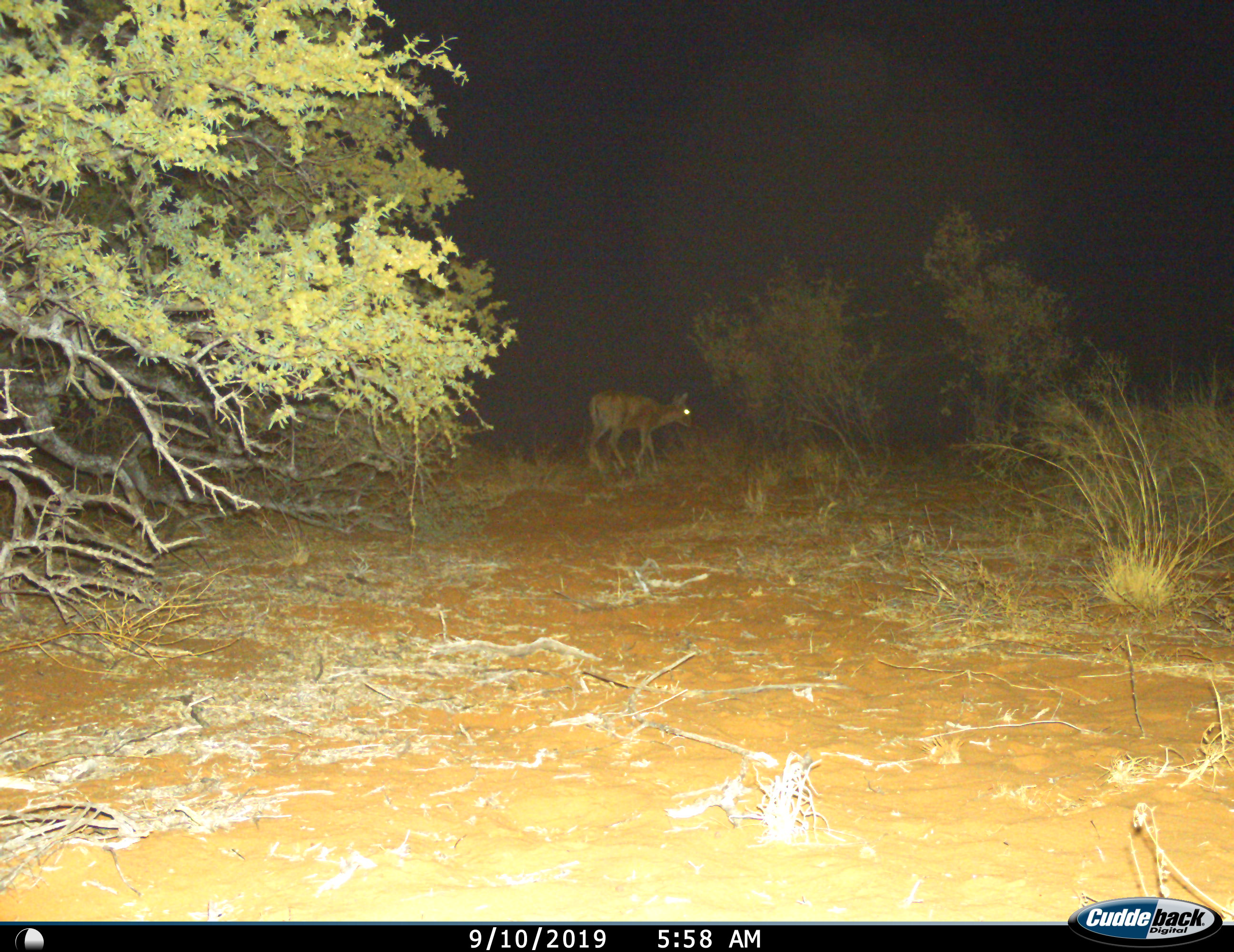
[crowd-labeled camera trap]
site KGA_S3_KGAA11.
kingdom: Animalia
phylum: Chordata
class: Mammalia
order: Artiodactyla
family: Bovidae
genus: Sylvicapra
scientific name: Sylvicapra grimmia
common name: common duiker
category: duikercommongrey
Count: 1.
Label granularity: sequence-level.